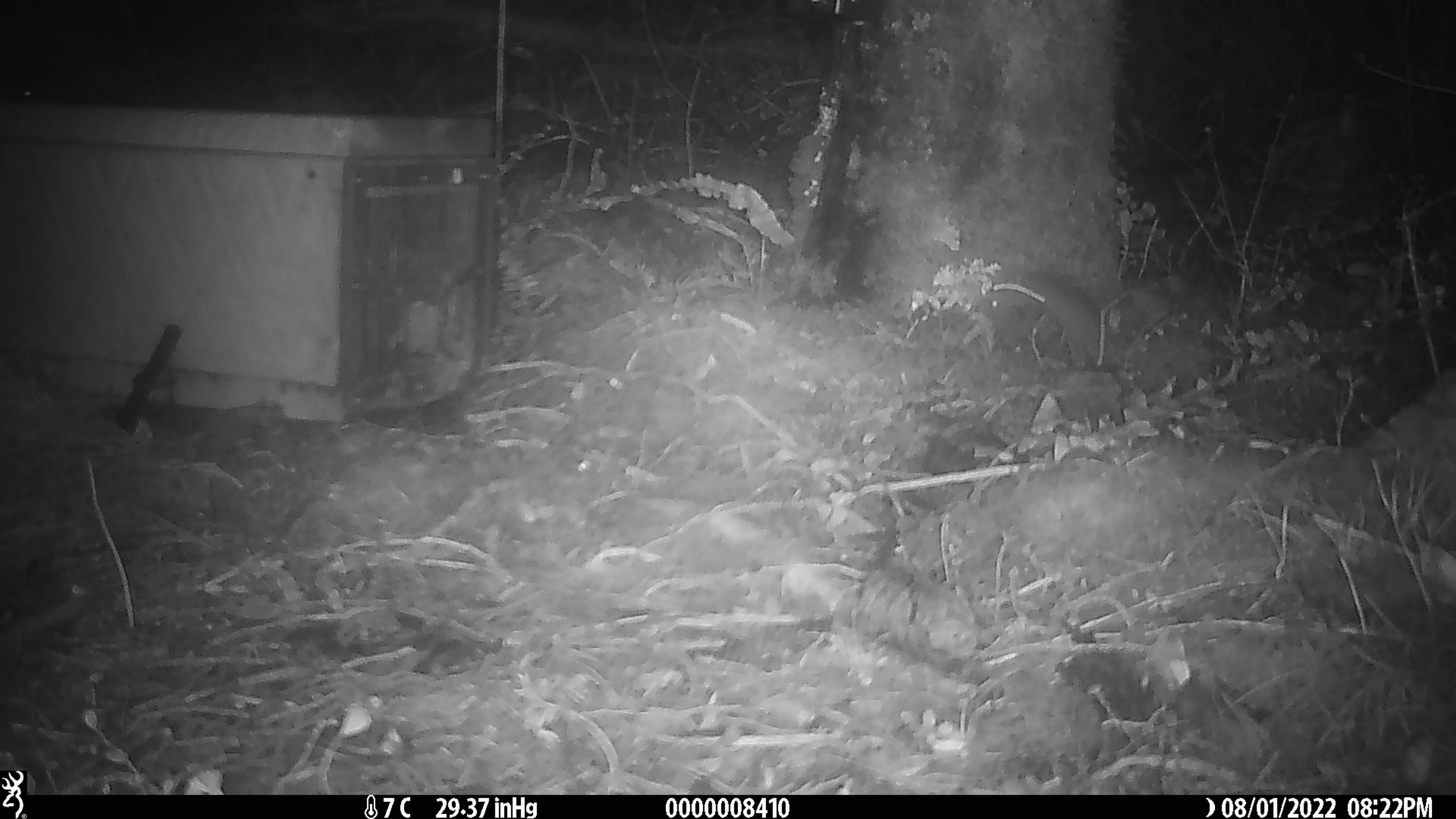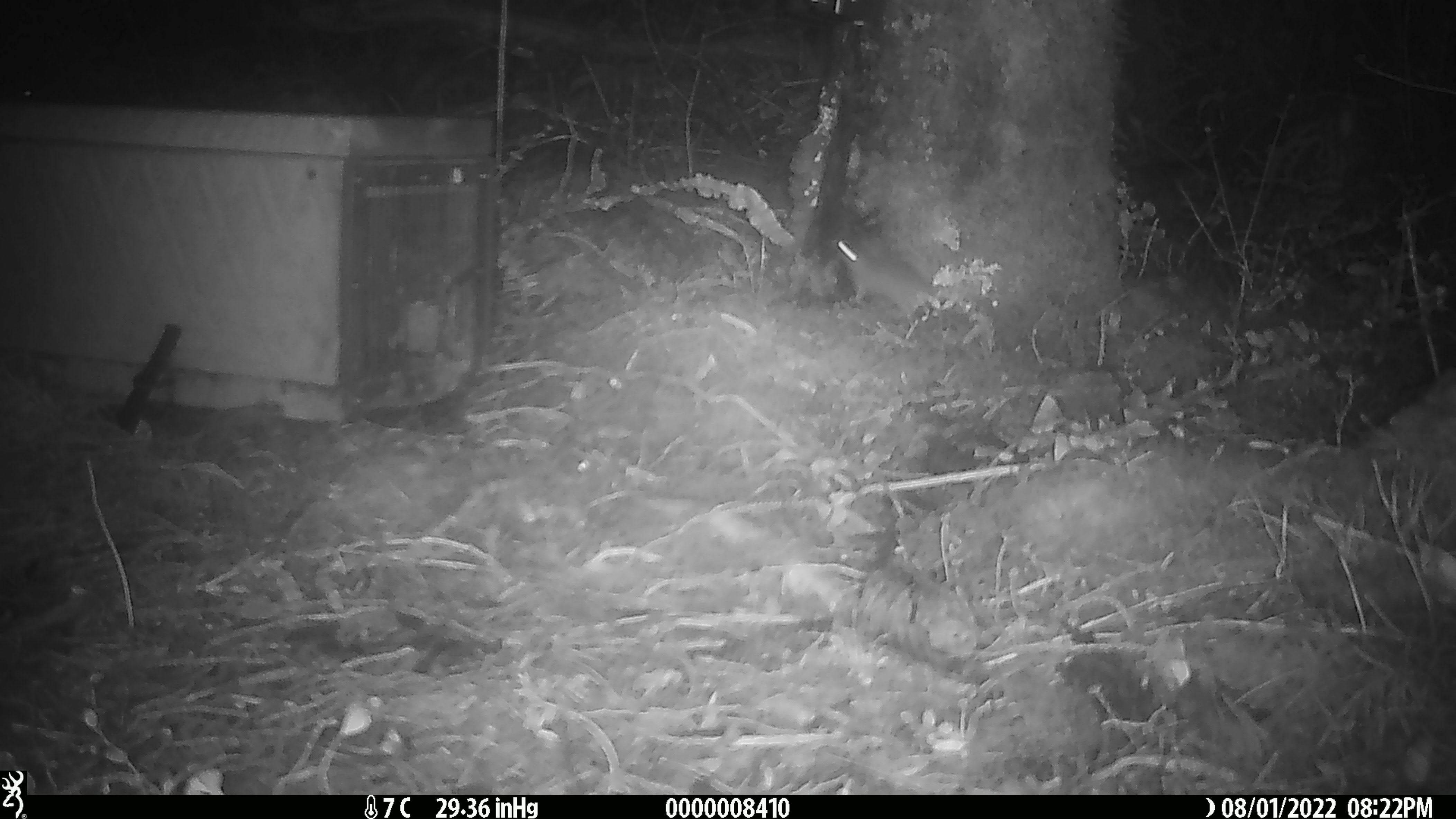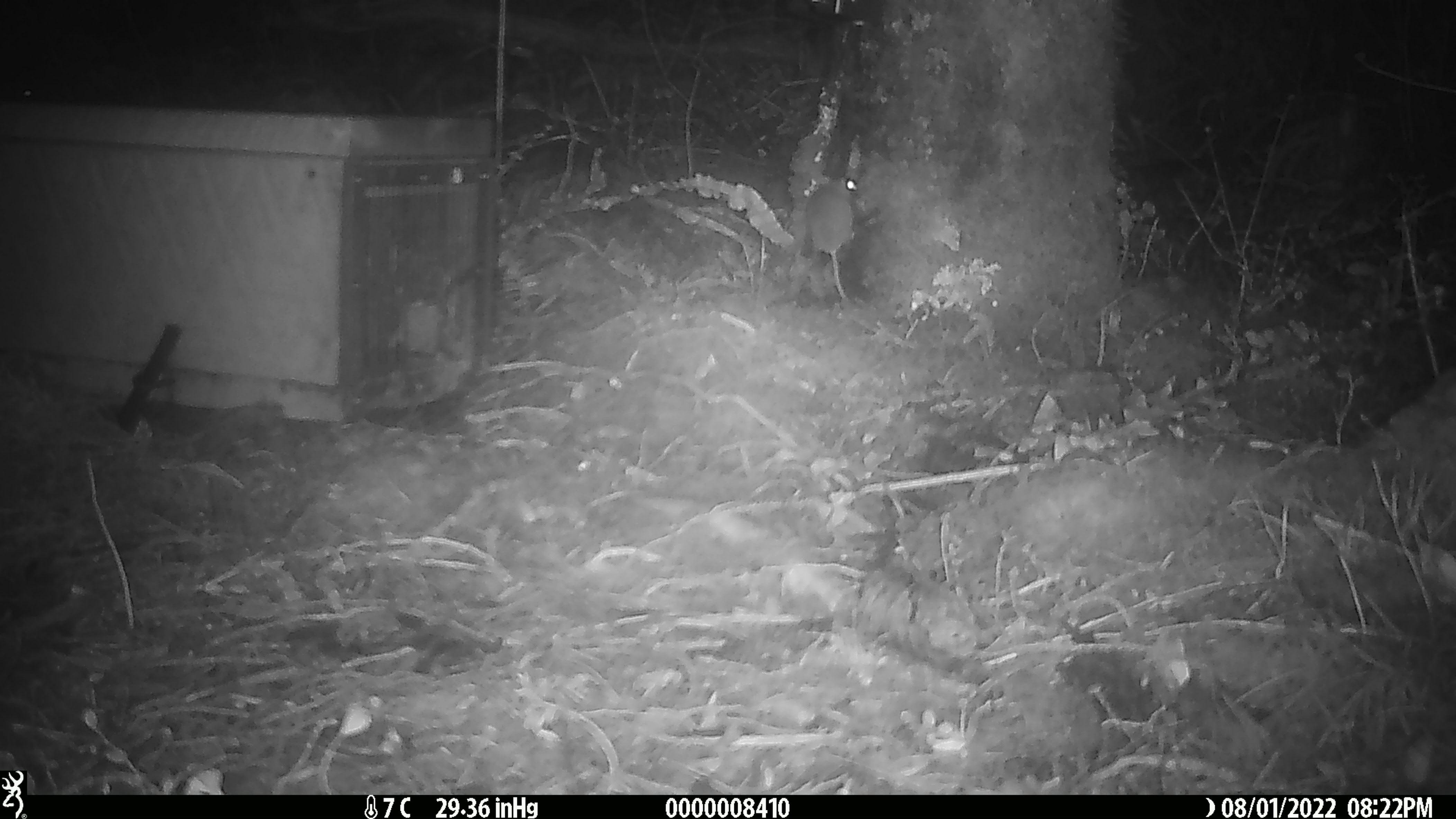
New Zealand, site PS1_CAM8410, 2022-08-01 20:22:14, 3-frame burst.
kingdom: Animalia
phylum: Chordata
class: Mammalia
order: Rodentia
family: Muridae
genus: Mus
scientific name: Mus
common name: mouse